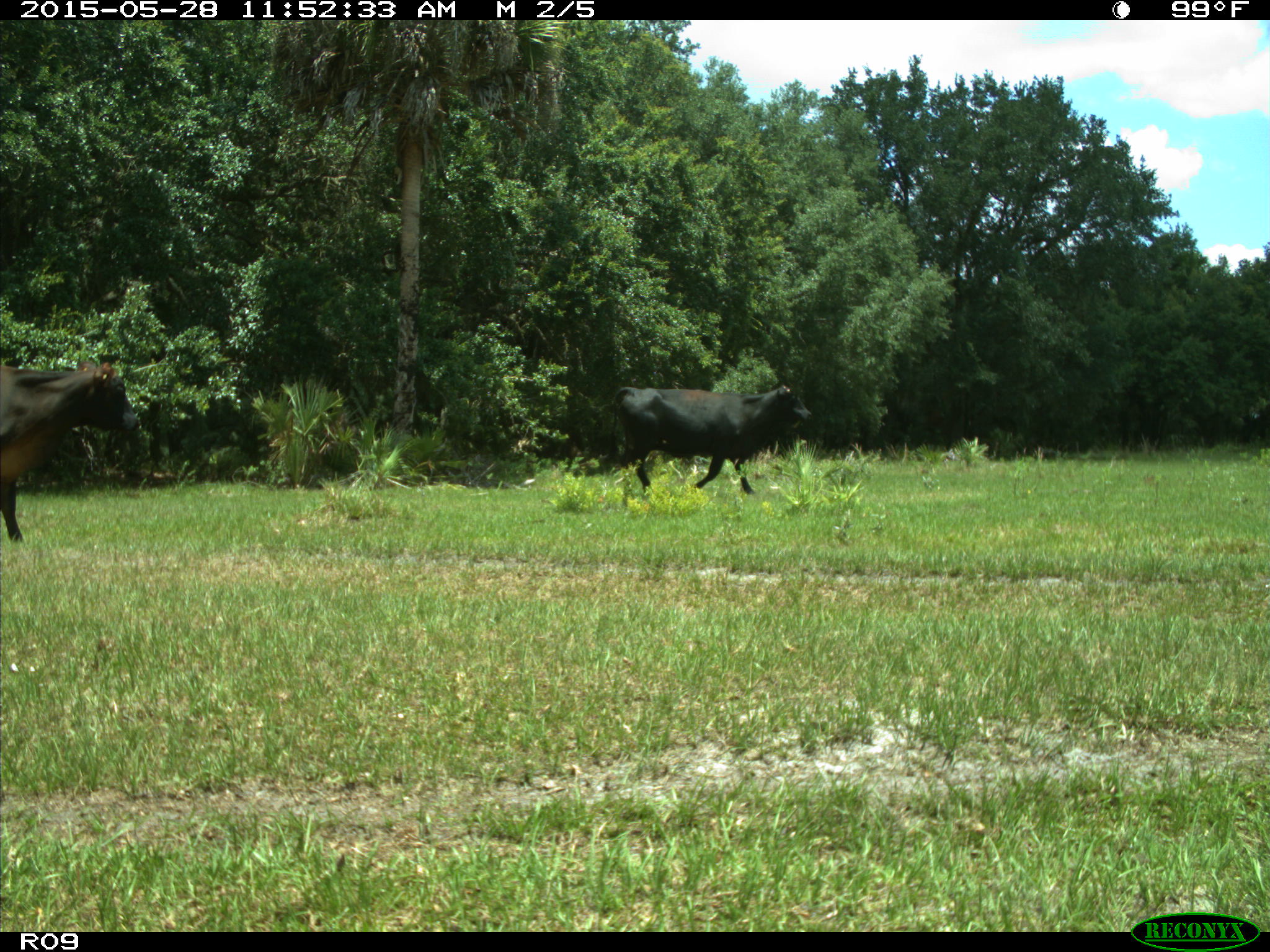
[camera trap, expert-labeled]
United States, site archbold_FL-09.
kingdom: Animalia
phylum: Chordata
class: Mammalia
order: Artiodactyla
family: Bovidae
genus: Bos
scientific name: Bos taurus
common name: domestic cow